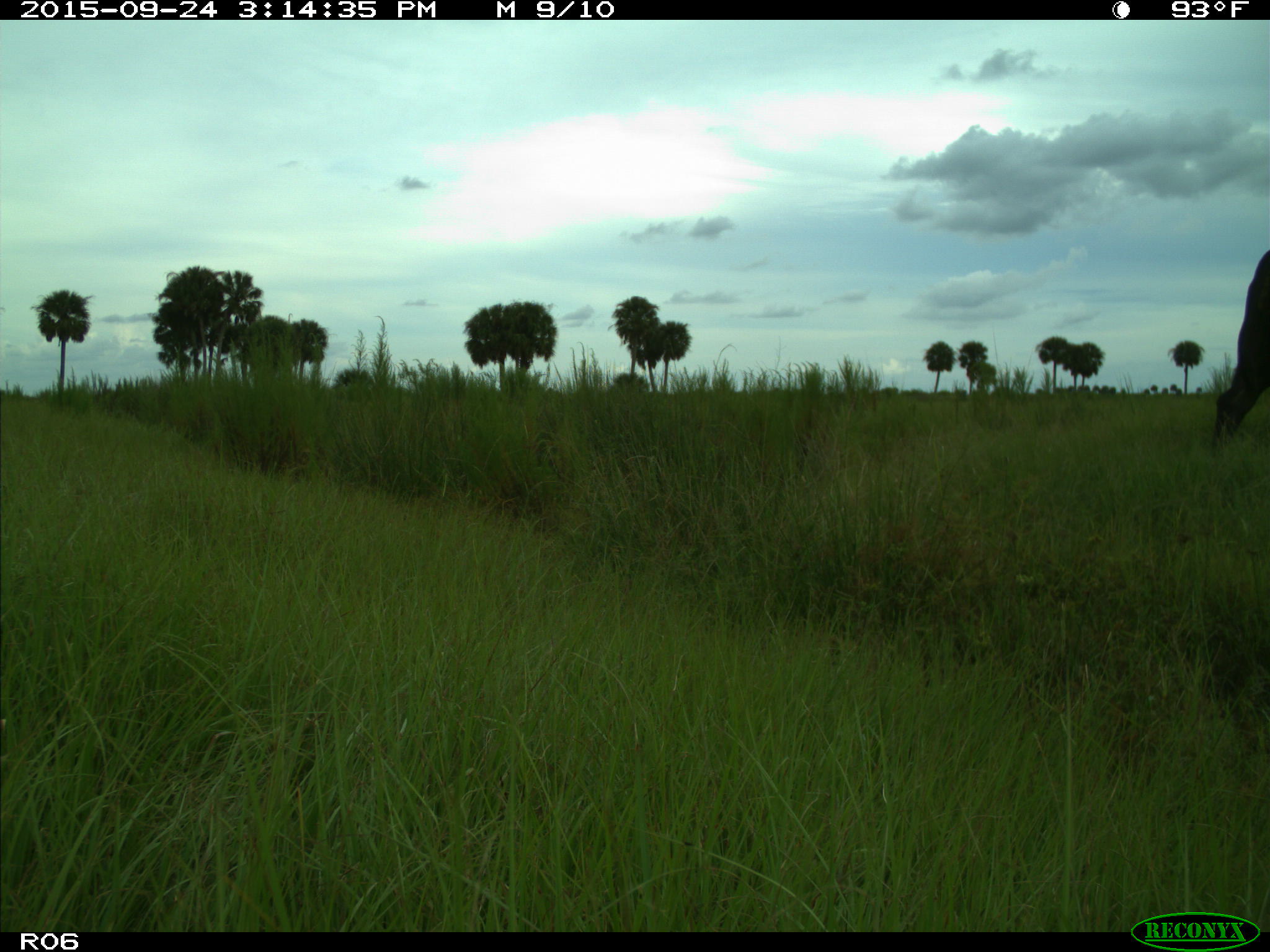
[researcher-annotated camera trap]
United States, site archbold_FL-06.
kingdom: Animalia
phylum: Chordata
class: Mammalia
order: Artiodactyla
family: Bovidae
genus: Bos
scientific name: Bos taurus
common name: domestic cow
Bos taurus (domestic cow).